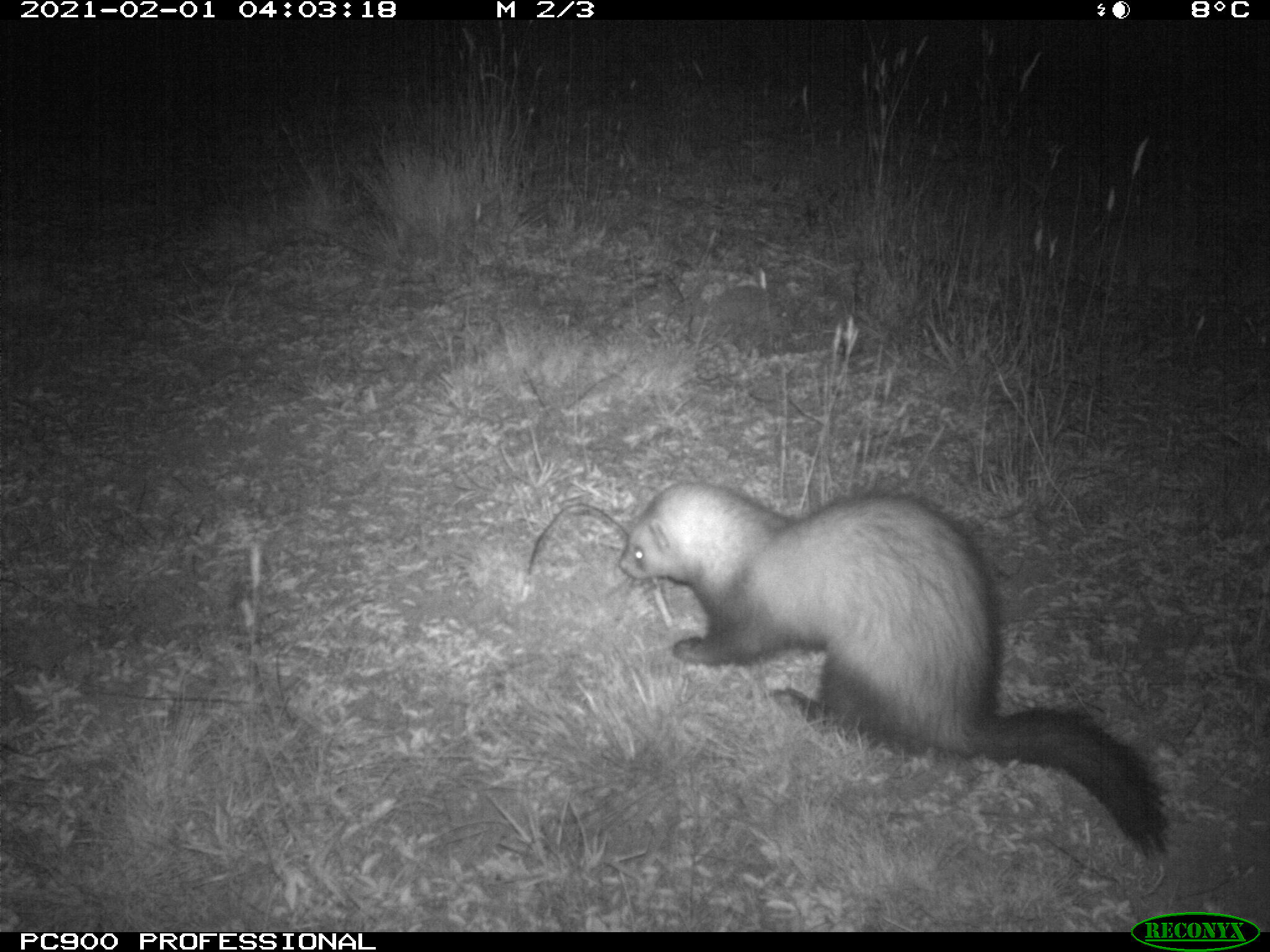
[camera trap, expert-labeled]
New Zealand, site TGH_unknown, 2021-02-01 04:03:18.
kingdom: Animalia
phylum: Chordata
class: Mammalia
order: Carnivora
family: Mustelidae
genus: Mustela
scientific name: Mustela furo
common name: ferret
Ferret (Mustela furo).